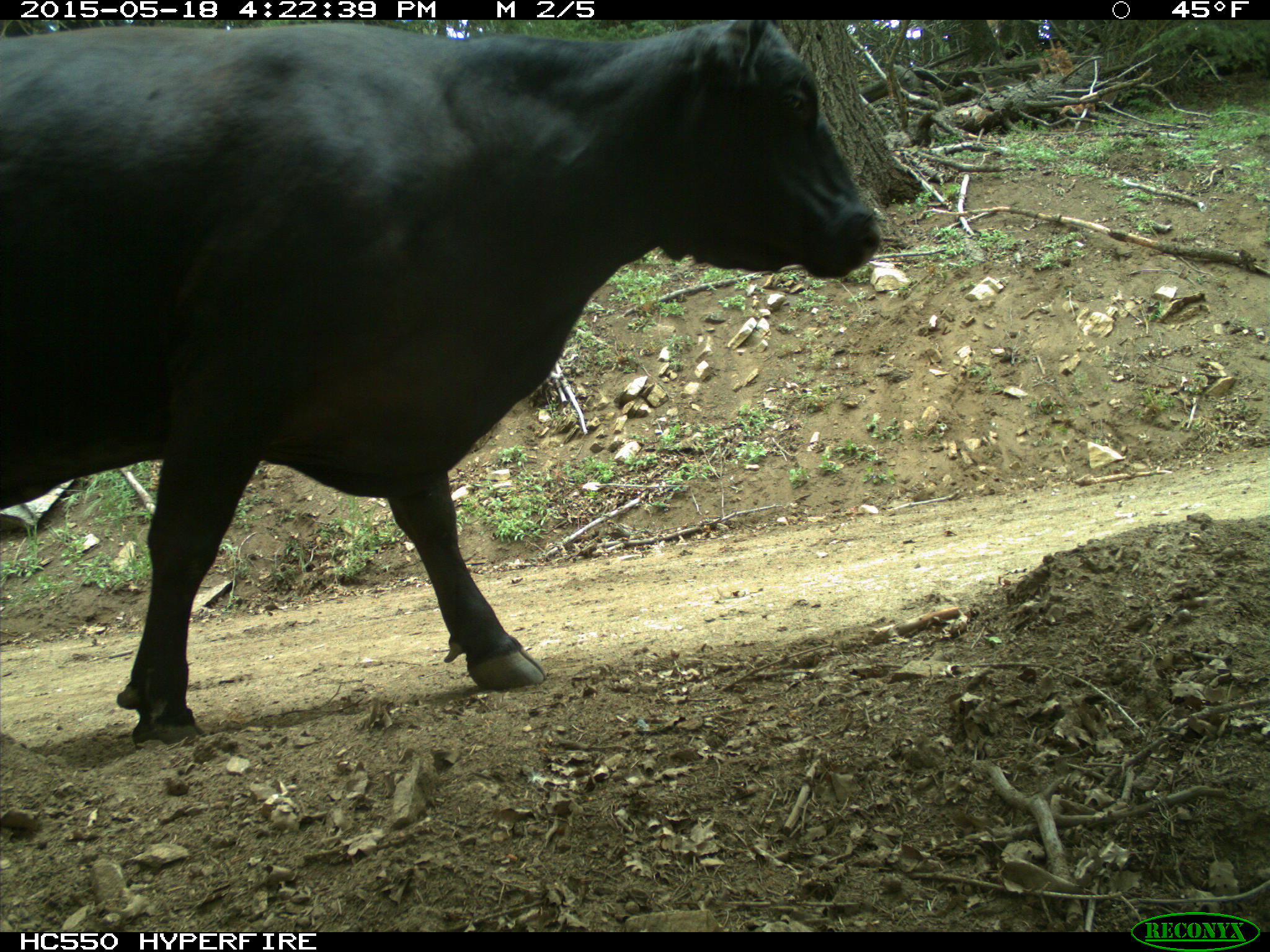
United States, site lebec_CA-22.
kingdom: Animalia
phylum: Chordata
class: Mammalia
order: Artiodactyla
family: Bovidae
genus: Bos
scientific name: Bos taurus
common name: domestic cow